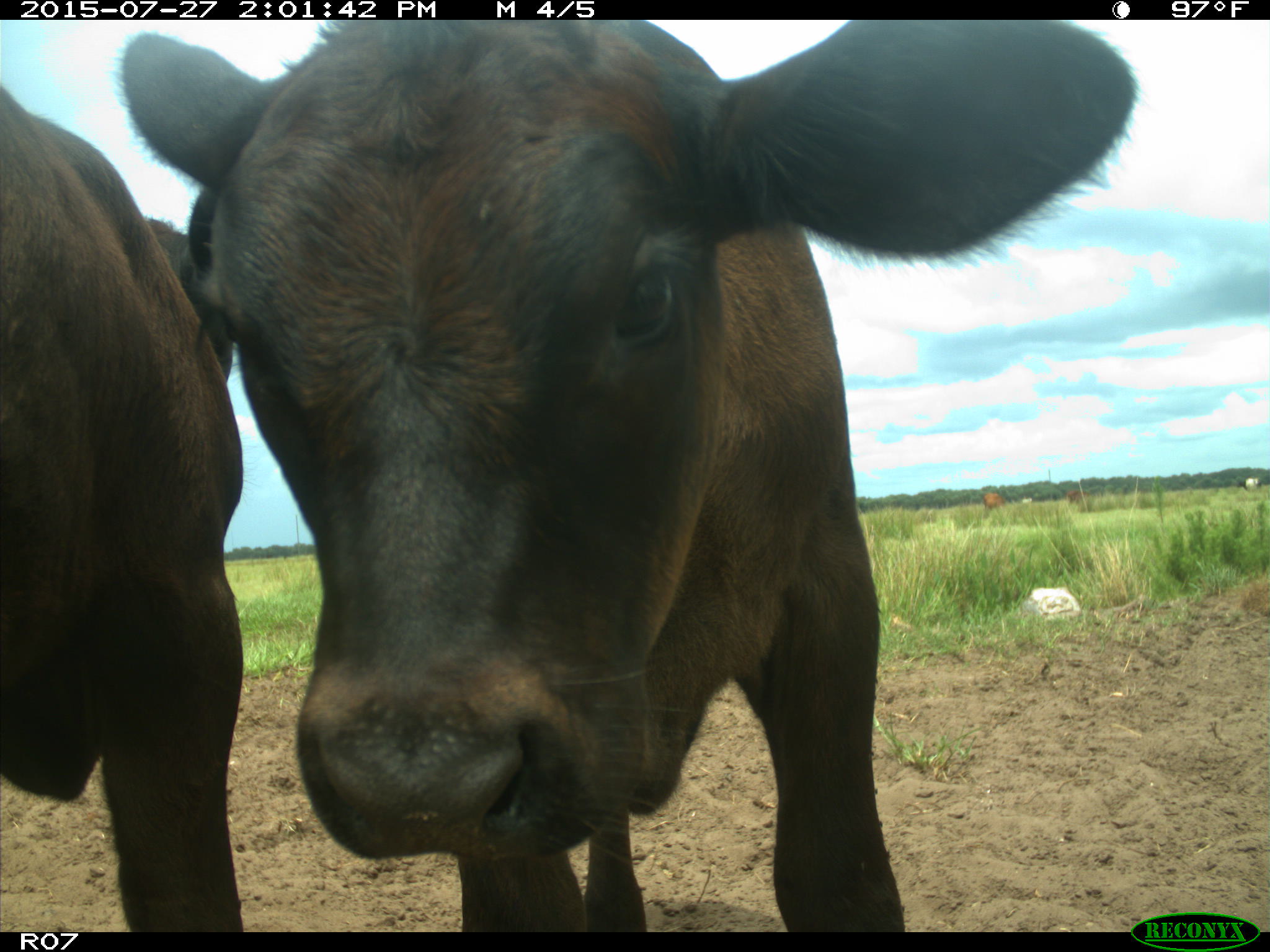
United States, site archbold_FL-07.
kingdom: Animalia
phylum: Chordata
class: Mammalia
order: Artiodactyla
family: Bovidae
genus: Bos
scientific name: Bos taurus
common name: domestic cow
Bos taurus (domestic cow).